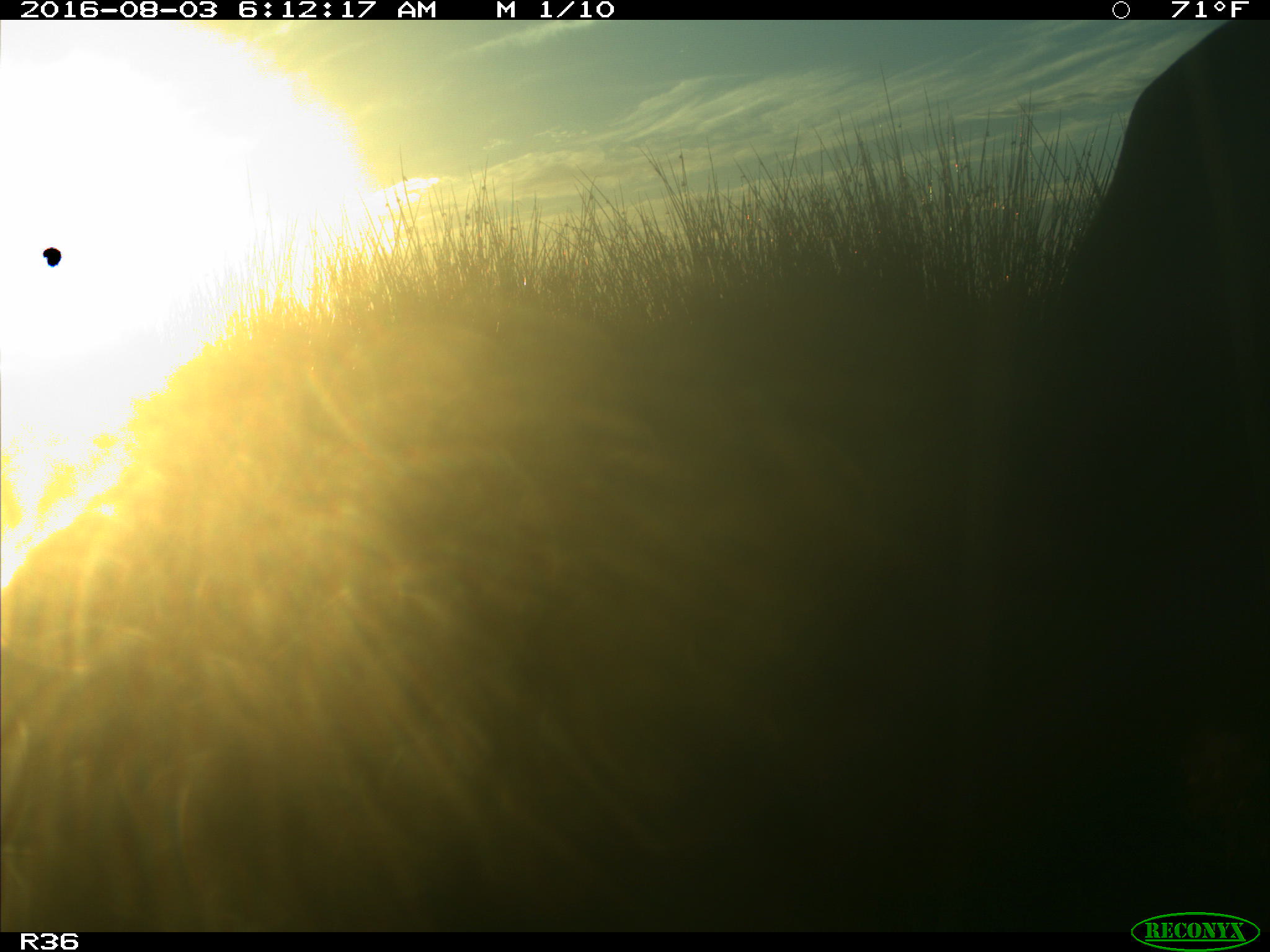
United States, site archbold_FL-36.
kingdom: Animalia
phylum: Chordata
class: Mammalia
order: Artiodactyla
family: Bovidae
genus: Bos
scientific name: Bos taurus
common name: domestic cow